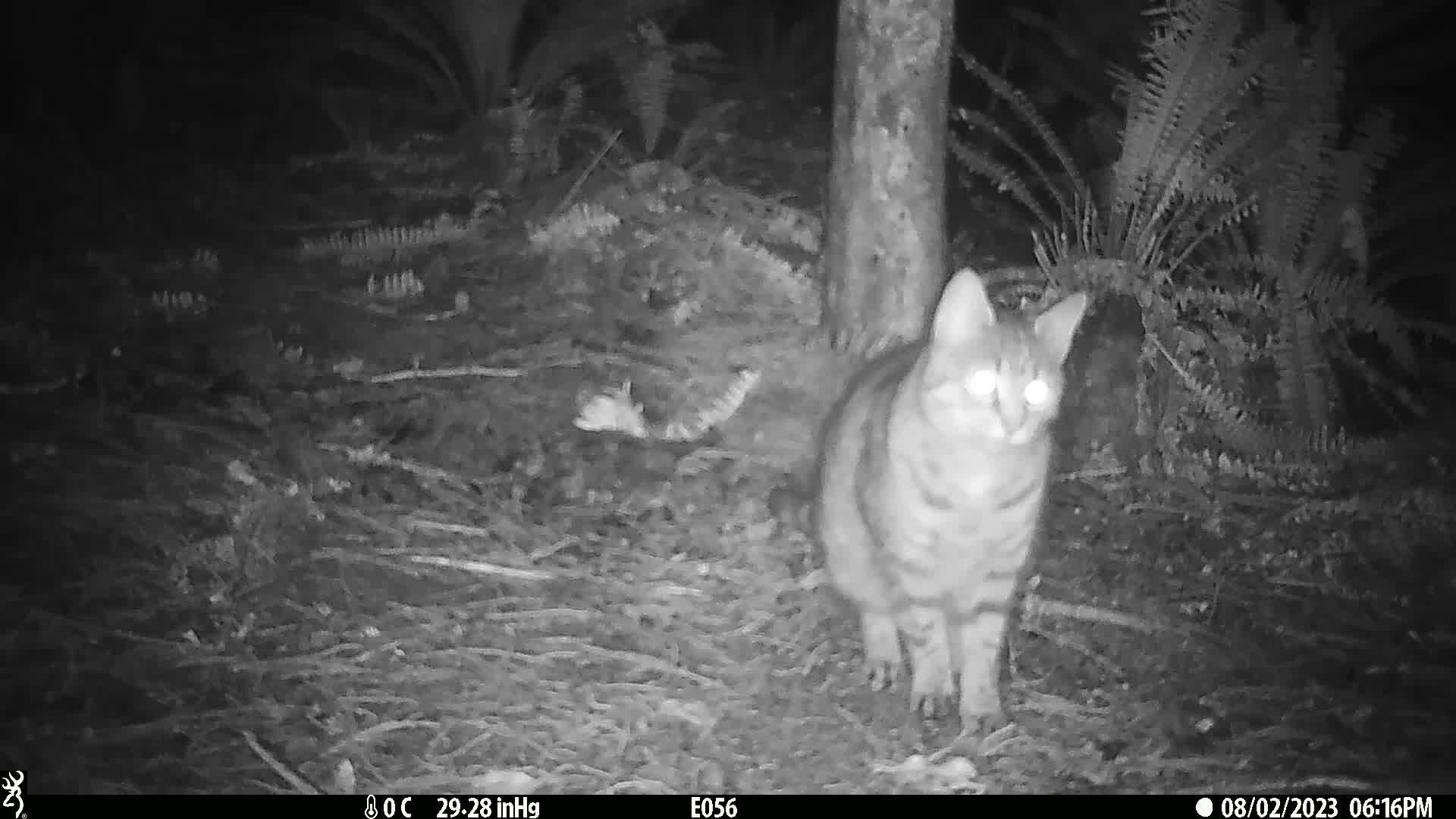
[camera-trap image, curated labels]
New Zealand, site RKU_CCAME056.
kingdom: Animalia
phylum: Chordata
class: Mammalia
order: Carnivora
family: Felidae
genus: Felis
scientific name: Felis catus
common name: domestic cat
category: cat